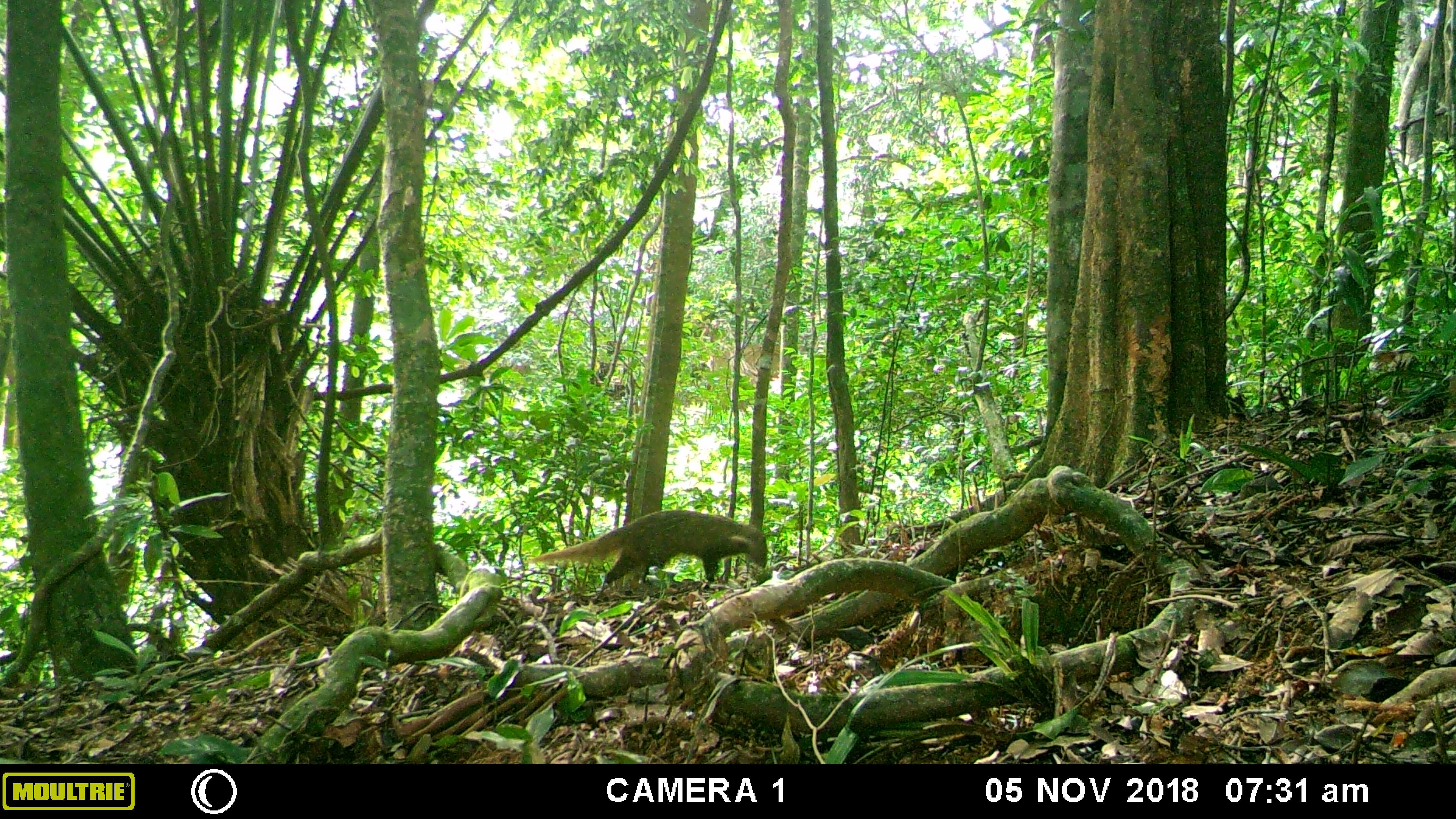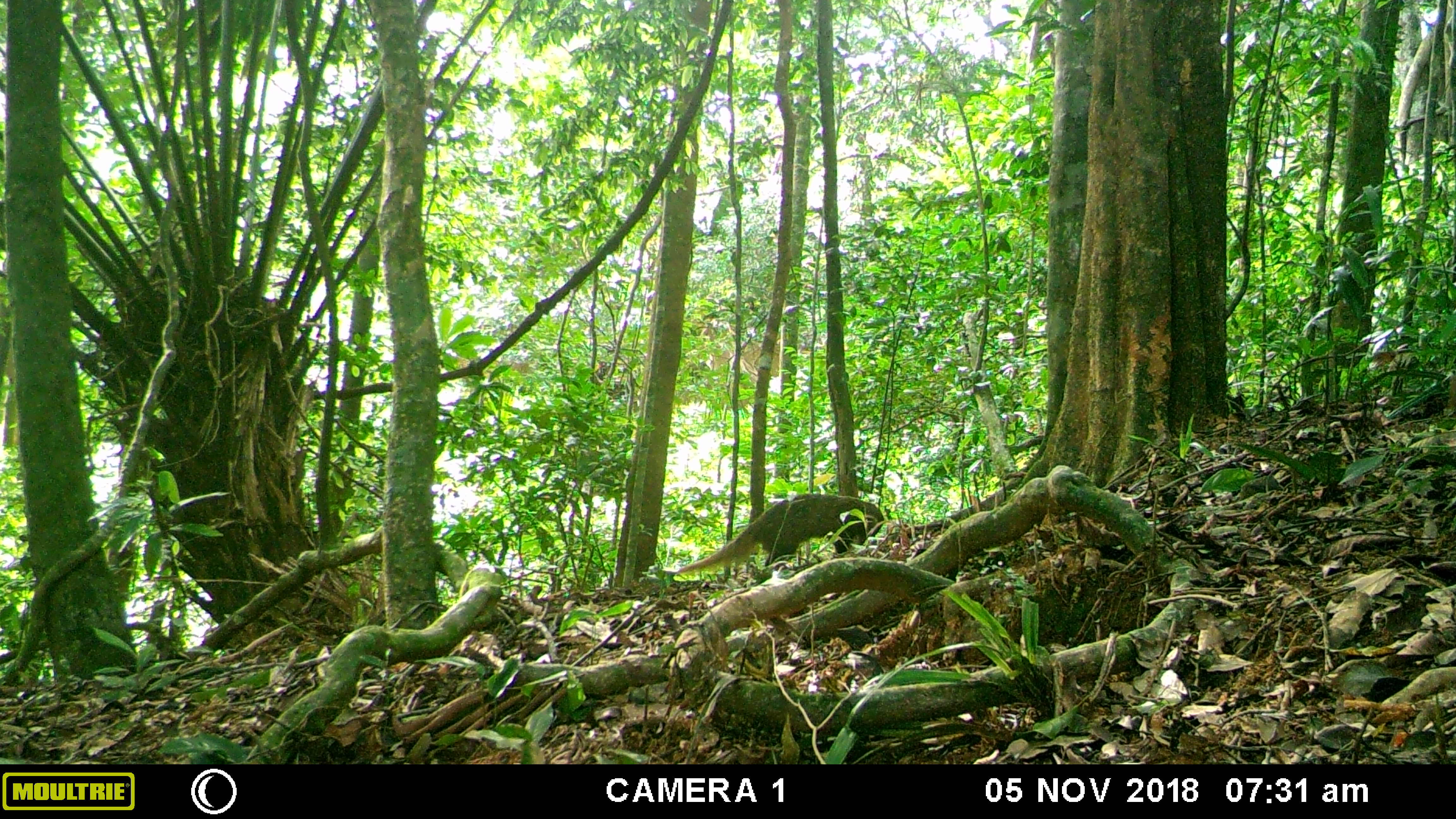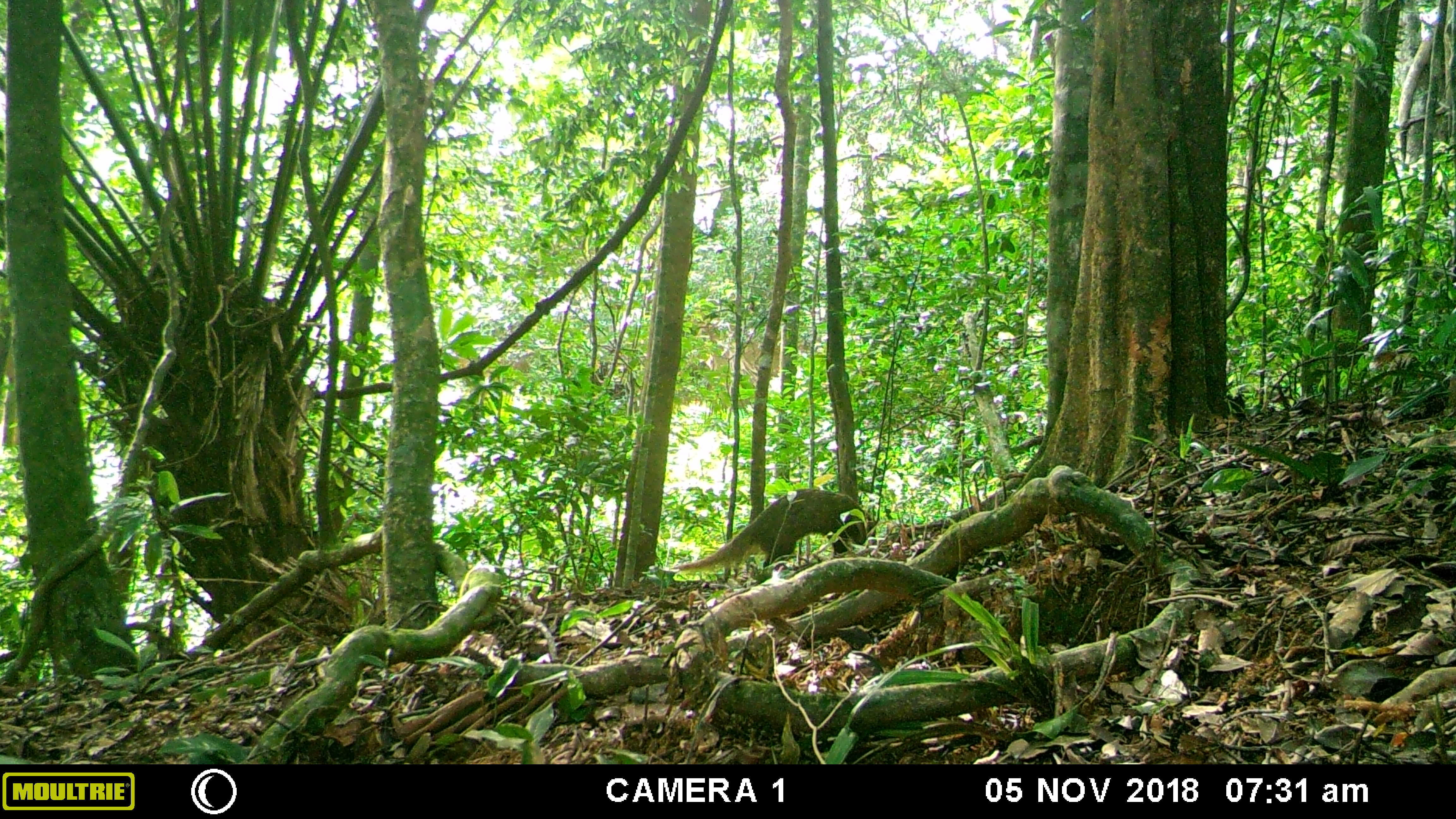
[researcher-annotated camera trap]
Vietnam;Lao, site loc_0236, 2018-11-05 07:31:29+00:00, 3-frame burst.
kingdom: Animalia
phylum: Chordata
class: Mammalia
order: Carnivora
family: Herpestidae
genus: Urva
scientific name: Urva urva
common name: crab-eating mongoose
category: crab eating mongoose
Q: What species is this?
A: Crab eating mongoose (crab-eating mongoose) (Urva urva).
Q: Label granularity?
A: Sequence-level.